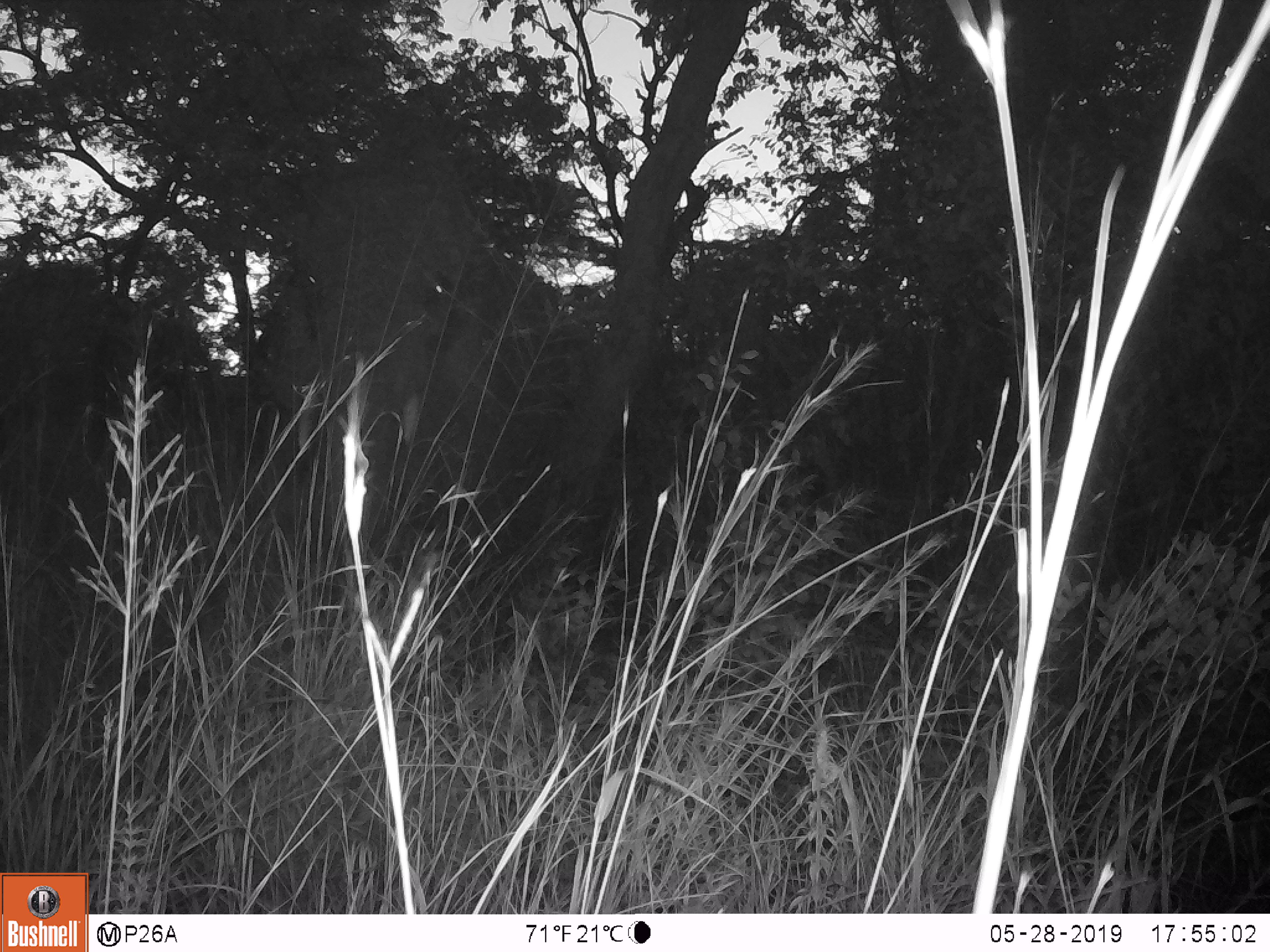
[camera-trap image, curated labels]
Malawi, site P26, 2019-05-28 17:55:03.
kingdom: Animalia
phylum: Chordata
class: Mammalia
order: Proboscidea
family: Elephantidae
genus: Loxodonta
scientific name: Loxodonta africana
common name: african savanna elephant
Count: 1.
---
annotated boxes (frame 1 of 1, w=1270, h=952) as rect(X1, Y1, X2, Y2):
african savanna elephant: rect(218, 160, 525, 665)